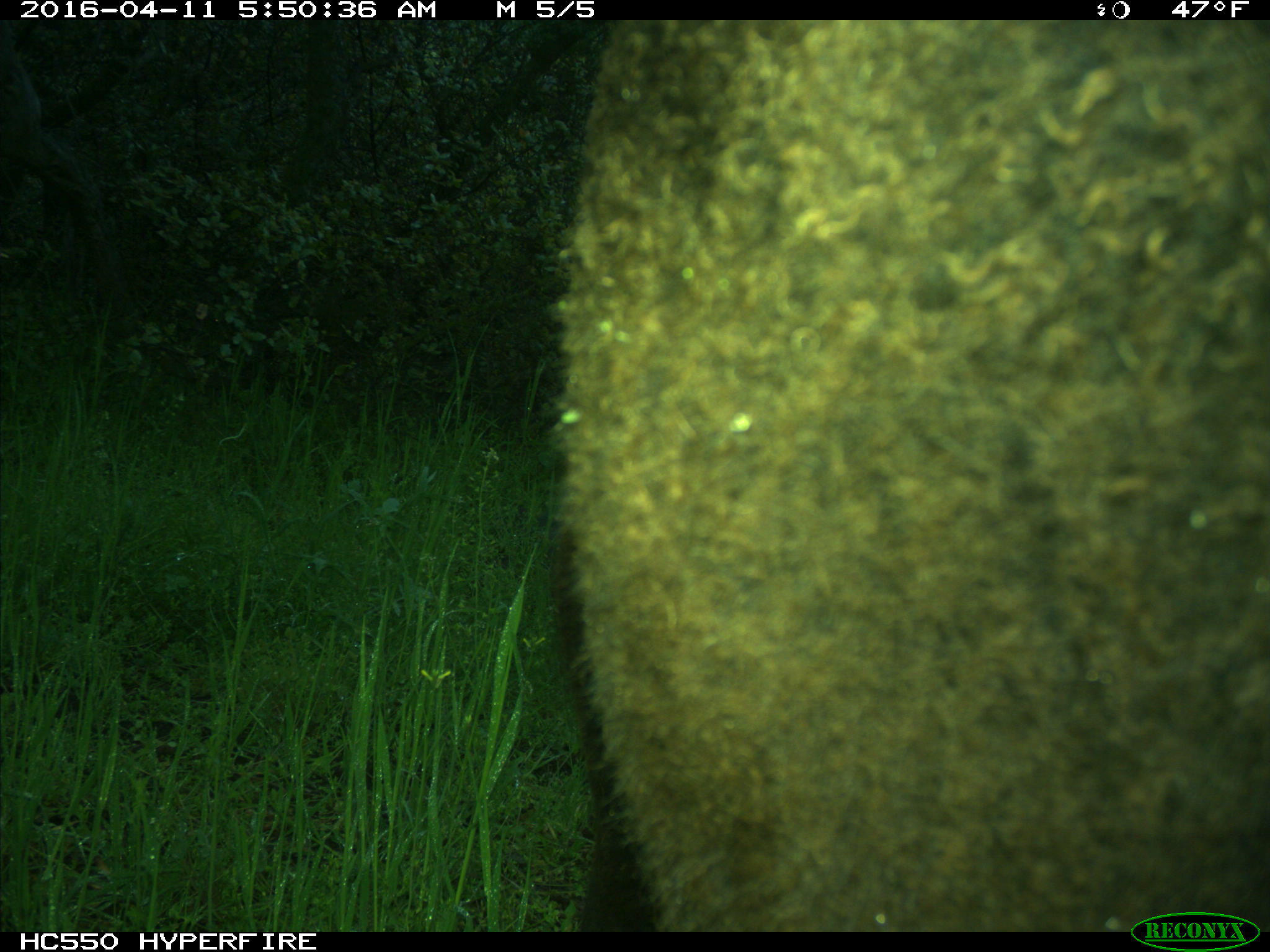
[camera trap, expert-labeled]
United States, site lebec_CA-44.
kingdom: Animalia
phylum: Chordata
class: Mammalia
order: Artiodactyla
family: Bovidae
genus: Bos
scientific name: Bos taurus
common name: domestic cow